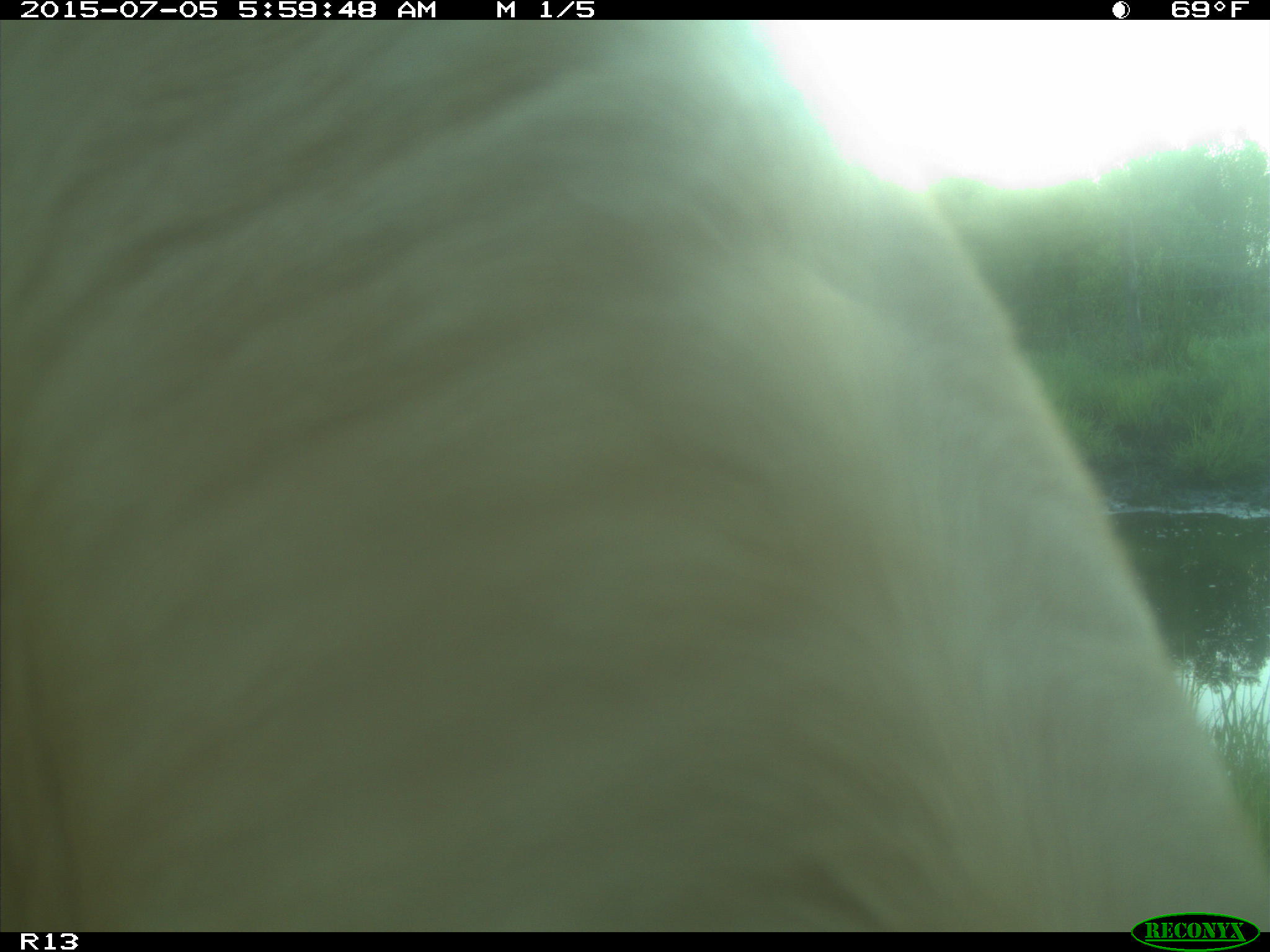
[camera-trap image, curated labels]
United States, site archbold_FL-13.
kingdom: Animalia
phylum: Chordata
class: Mammalia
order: Artiodactyla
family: Bovidae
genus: Bos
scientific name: Bos taurus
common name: domestic cow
Bos taurus (domestic cow).